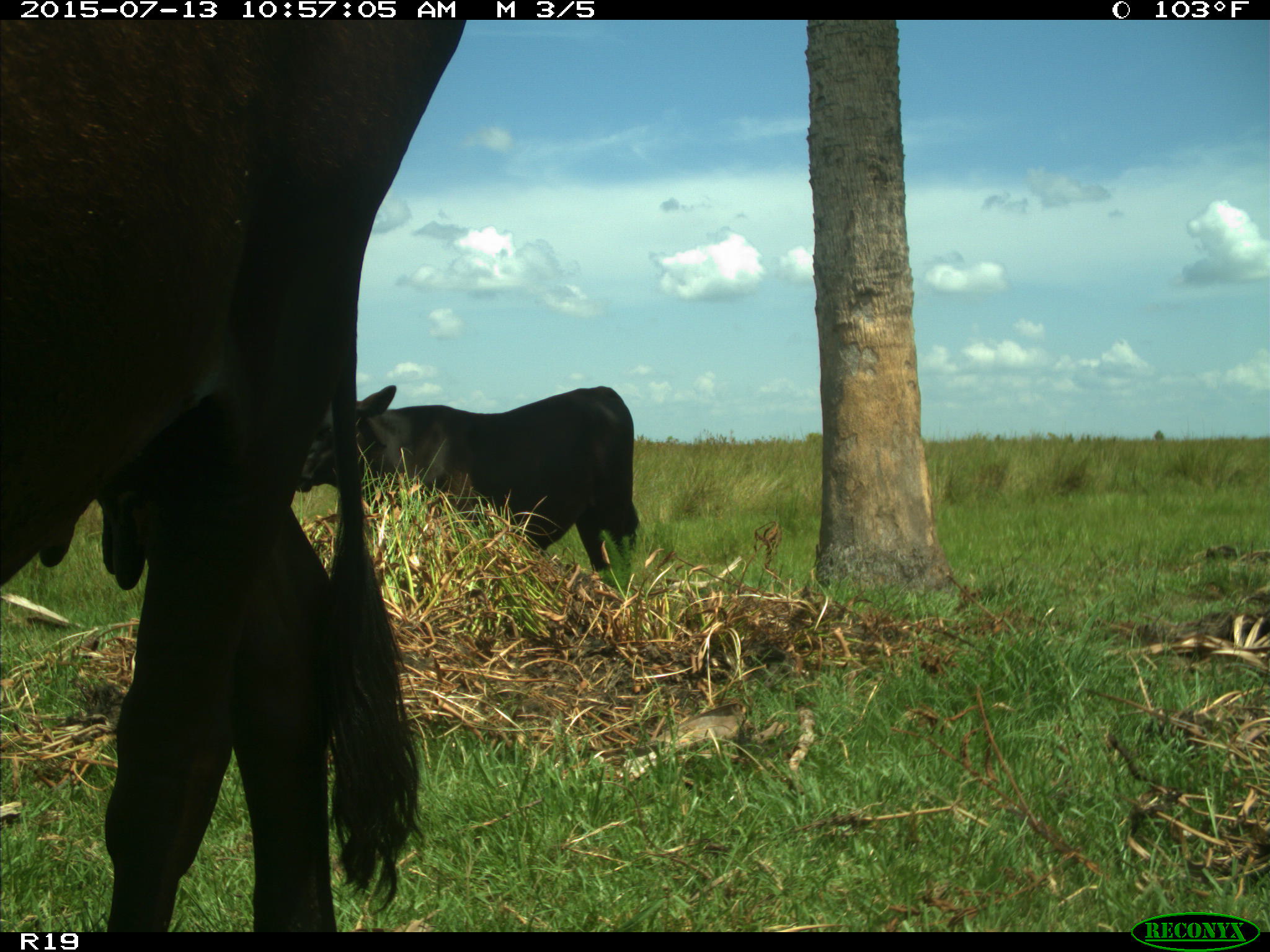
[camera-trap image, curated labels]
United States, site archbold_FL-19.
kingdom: Animalia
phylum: Chordata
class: Mammalia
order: Artiodactyla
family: Bovidae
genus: Bos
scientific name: Bos taurus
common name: domestic cow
Bos taurus (domestic cow).